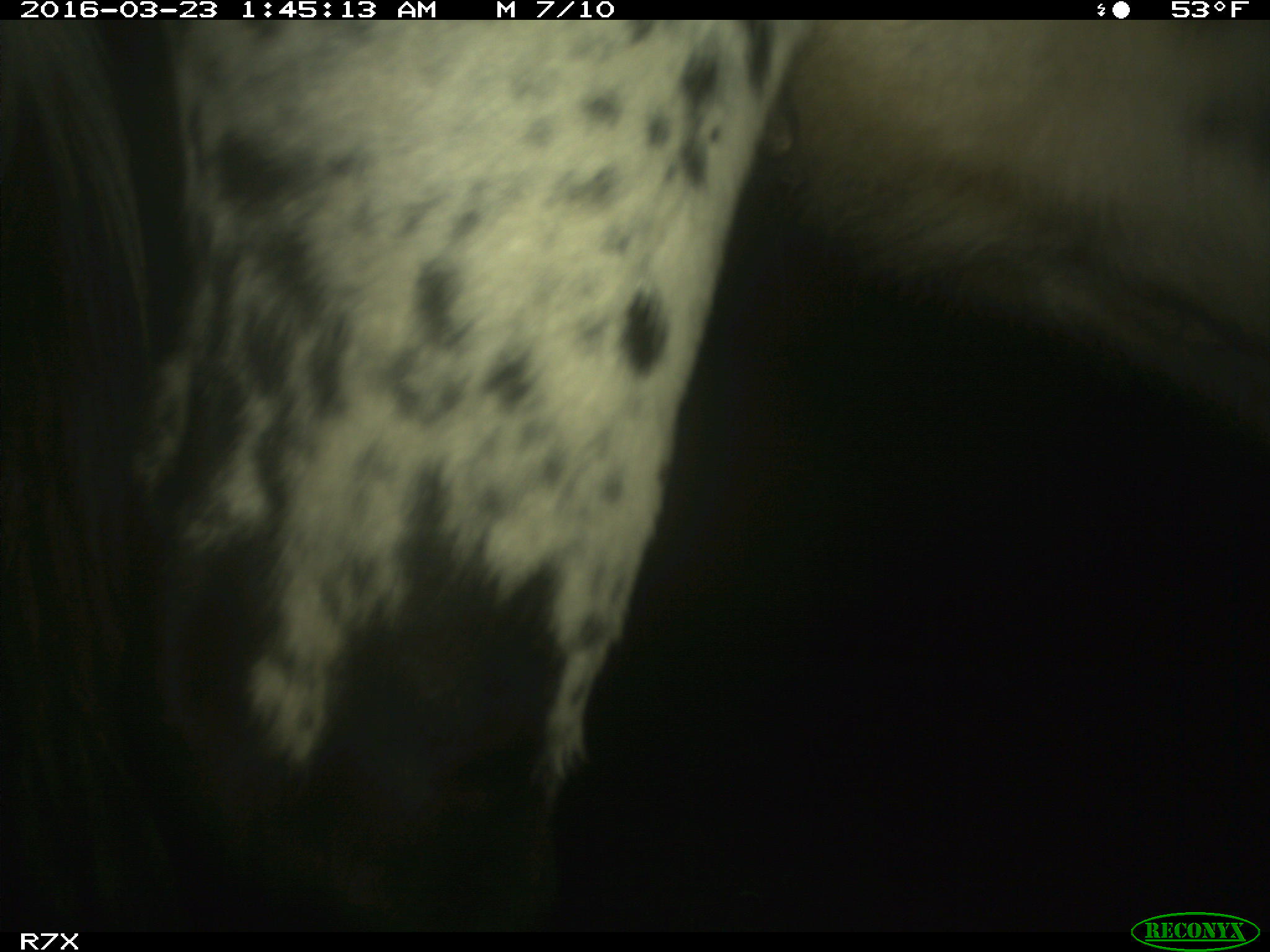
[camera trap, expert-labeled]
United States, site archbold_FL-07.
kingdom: Animalia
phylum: Chordata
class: Mammalia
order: Artiodactyla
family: Bovidae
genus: Bos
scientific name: Bos taurus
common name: domestic cow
Bos taurus (domestic cow).